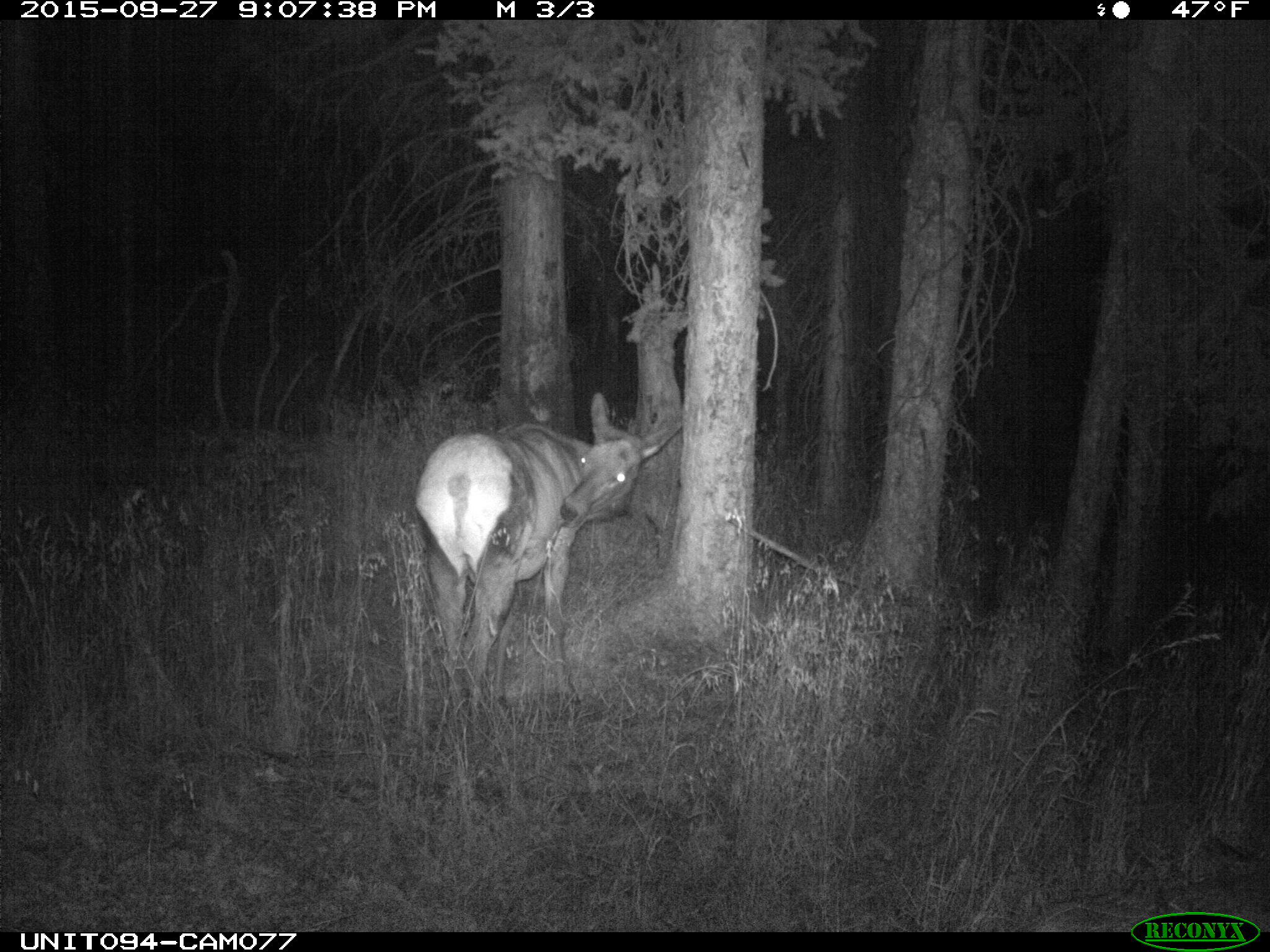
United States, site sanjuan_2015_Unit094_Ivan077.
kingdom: Animalia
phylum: Chordata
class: Mammalia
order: Artiodactyla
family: Cervidae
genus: Cervus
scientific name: Cervus elaphus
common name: red deer